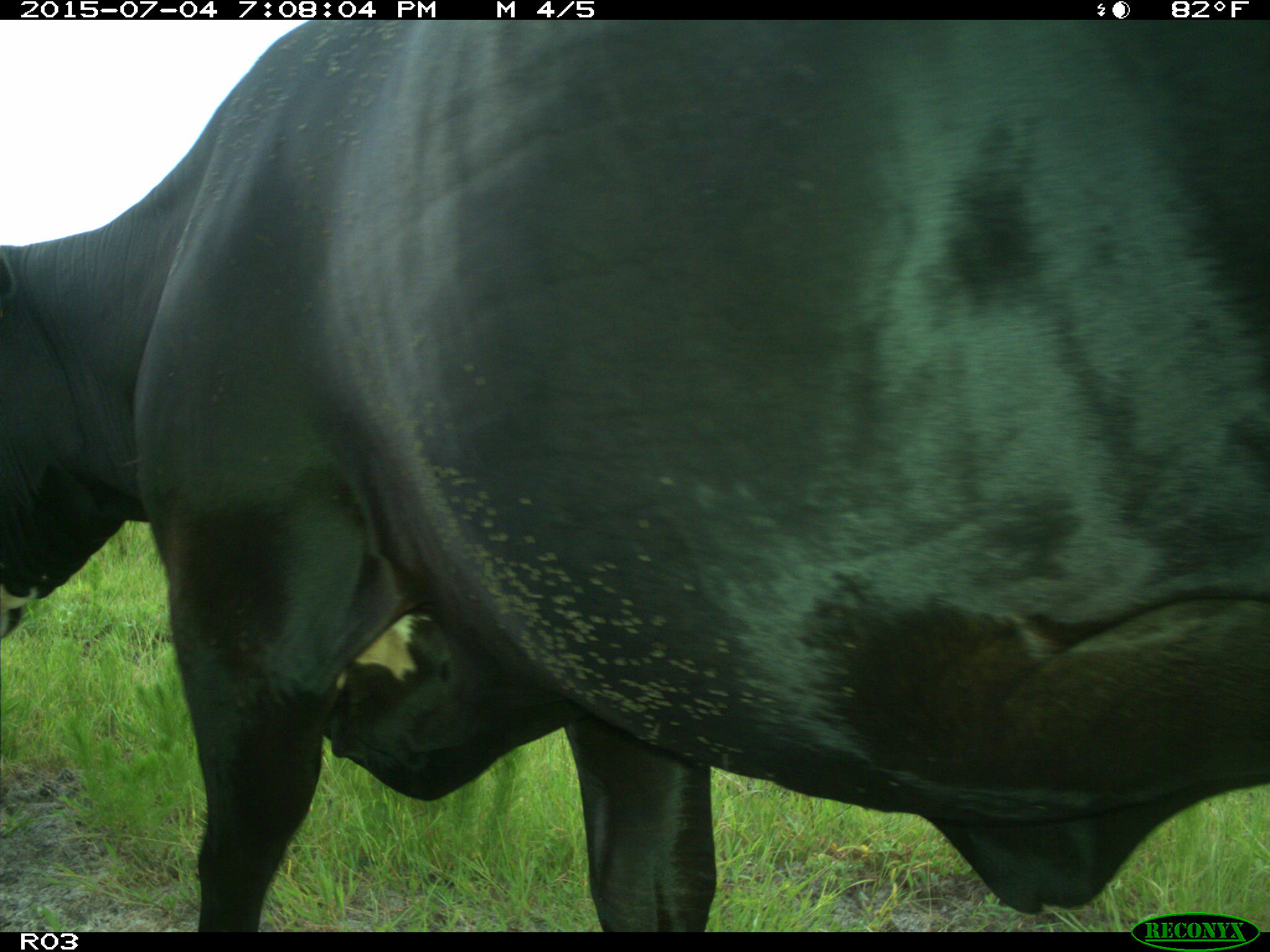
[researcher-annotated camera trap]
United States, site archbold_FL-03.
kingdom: Animalia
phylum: Chordata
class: Mammalia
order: Artiodactyla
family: Bovidae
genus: Bos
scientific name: Bos taurus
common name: domestic cow